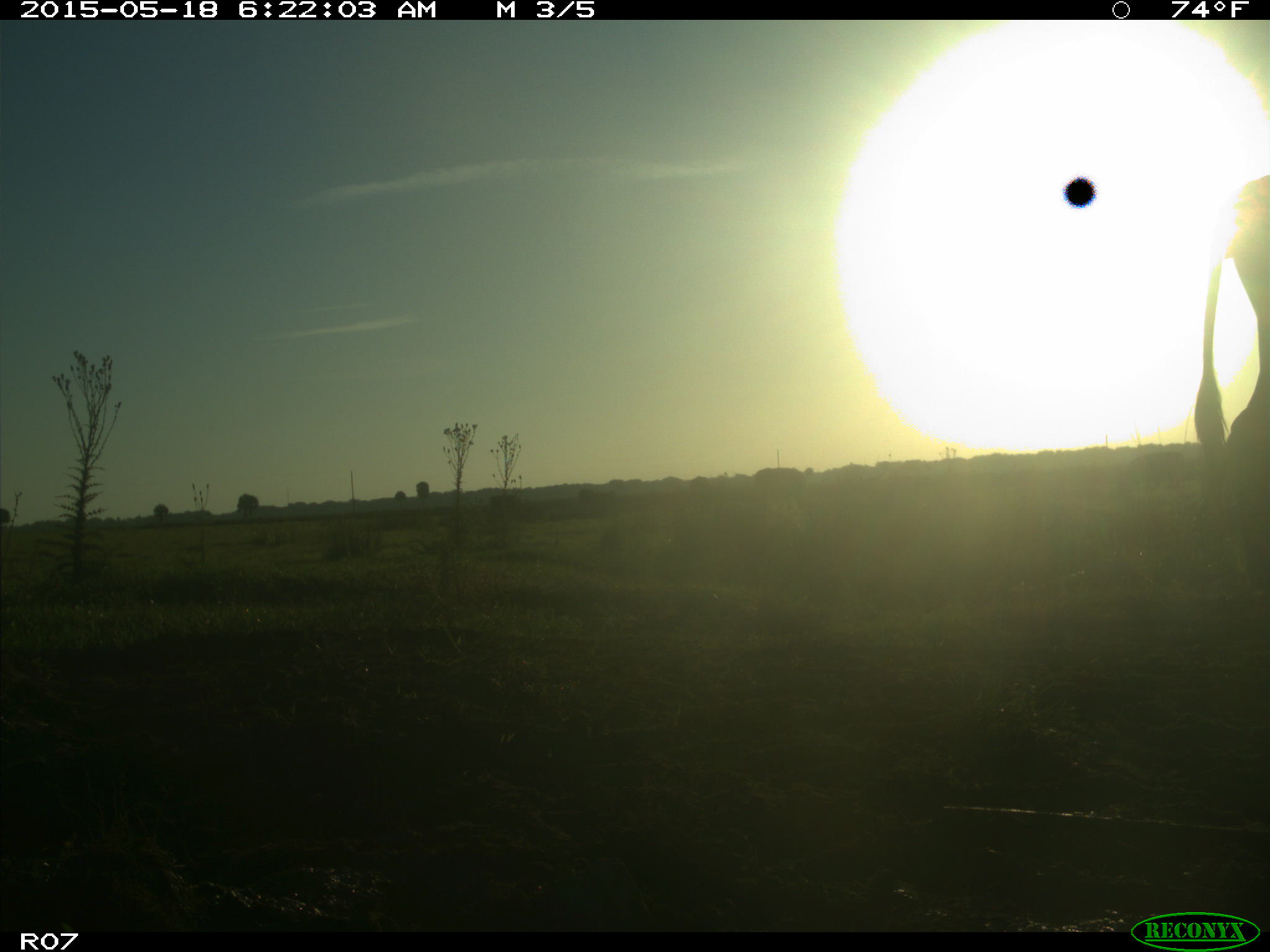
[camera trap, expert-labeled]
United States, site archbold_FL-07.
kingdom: Animalia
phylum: Chordata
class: Mammalia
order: Artiodactyla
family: Bovidae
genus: Bos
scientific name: Bos taurus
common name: domestic cow